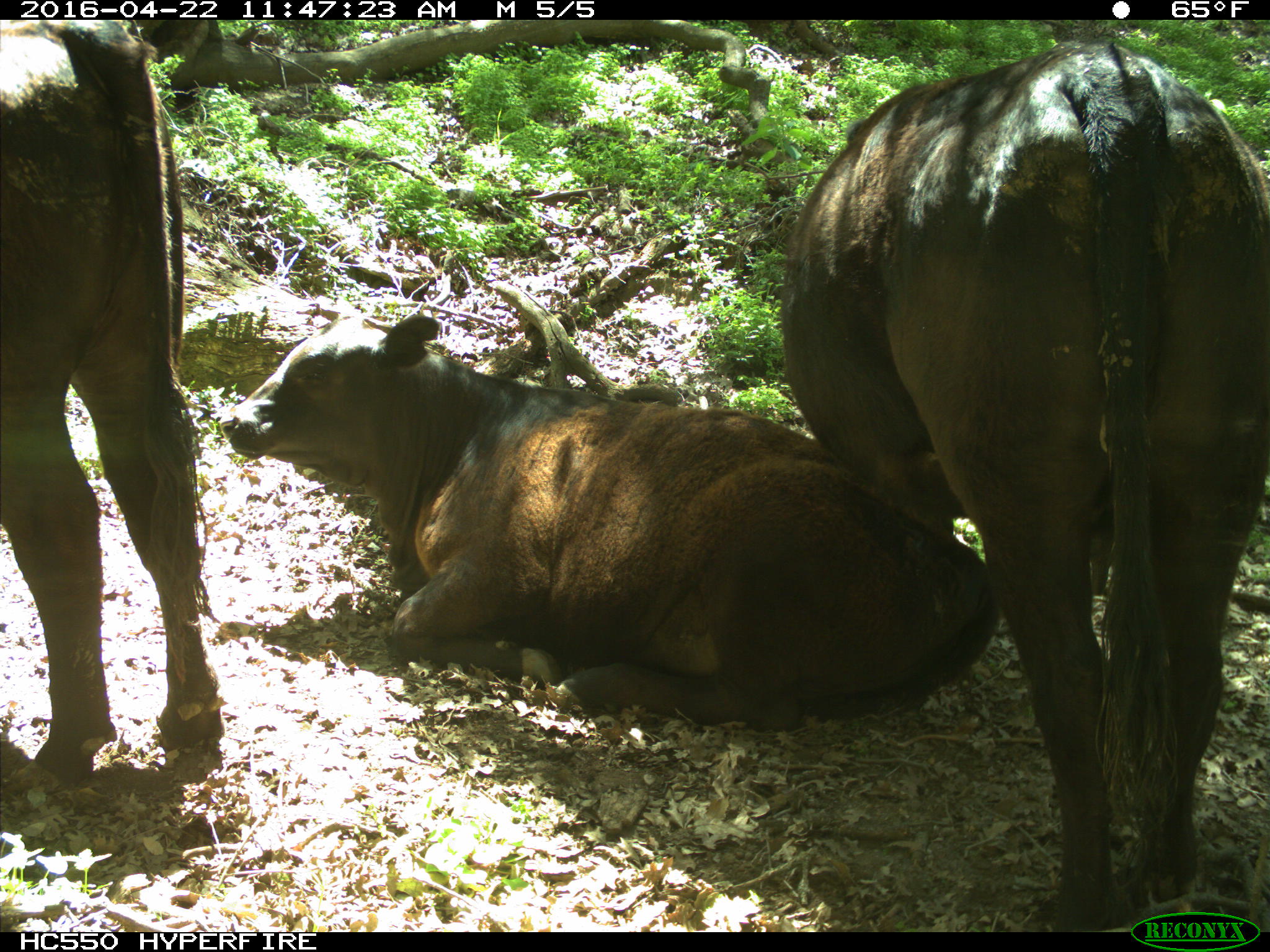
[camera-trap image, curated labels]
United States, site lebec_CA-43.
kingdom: Animalia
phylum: Chordata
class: Mammalia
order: Artiodactyla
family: Bovidae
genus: Bos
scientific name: Bos taurus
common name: domestic cow